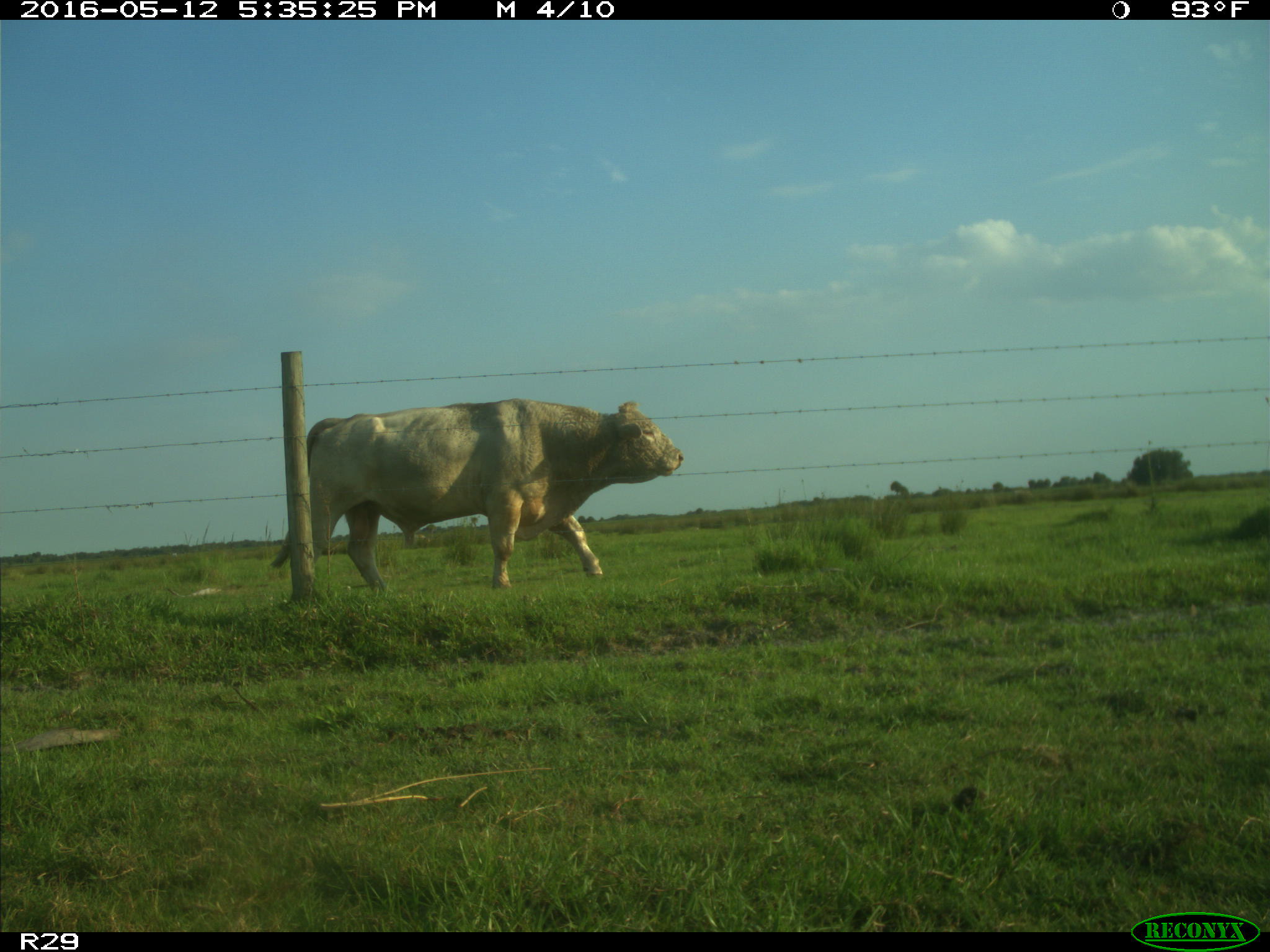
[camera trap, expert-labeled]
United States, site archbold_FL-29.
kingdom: Animalia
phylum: Chordata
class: Mammalia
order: Artiodactyla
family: Bovidae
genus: Bos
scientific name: Bos taurus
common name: domestic cow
Bos taurus (domestic cow).